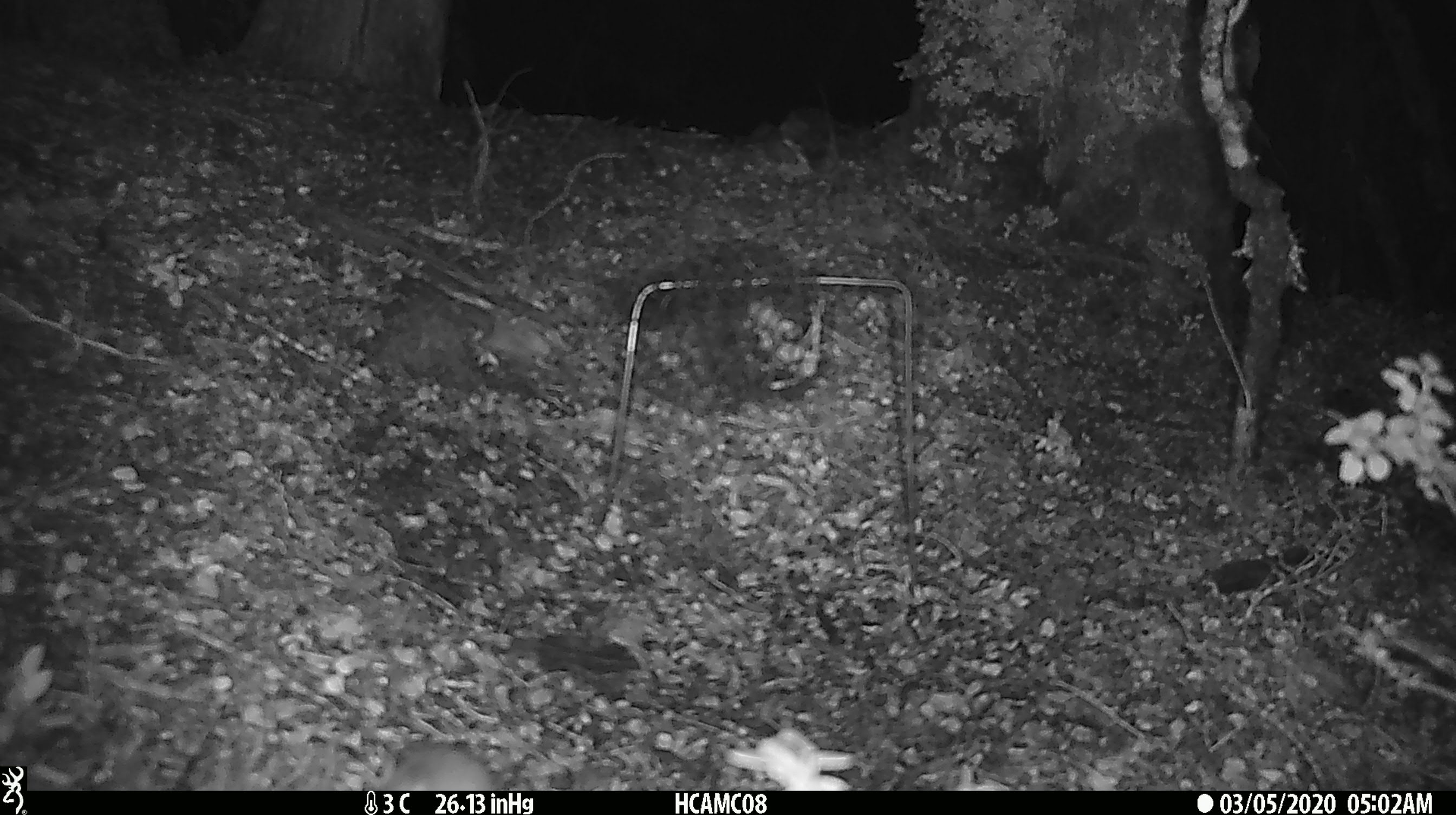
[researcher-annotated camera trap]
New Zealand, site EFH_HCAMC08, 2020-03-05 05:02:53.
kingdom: Animalia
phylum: Chordata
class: Mammalia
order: Rodentia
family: Muridae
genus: Mus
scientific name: Mus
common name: mouse